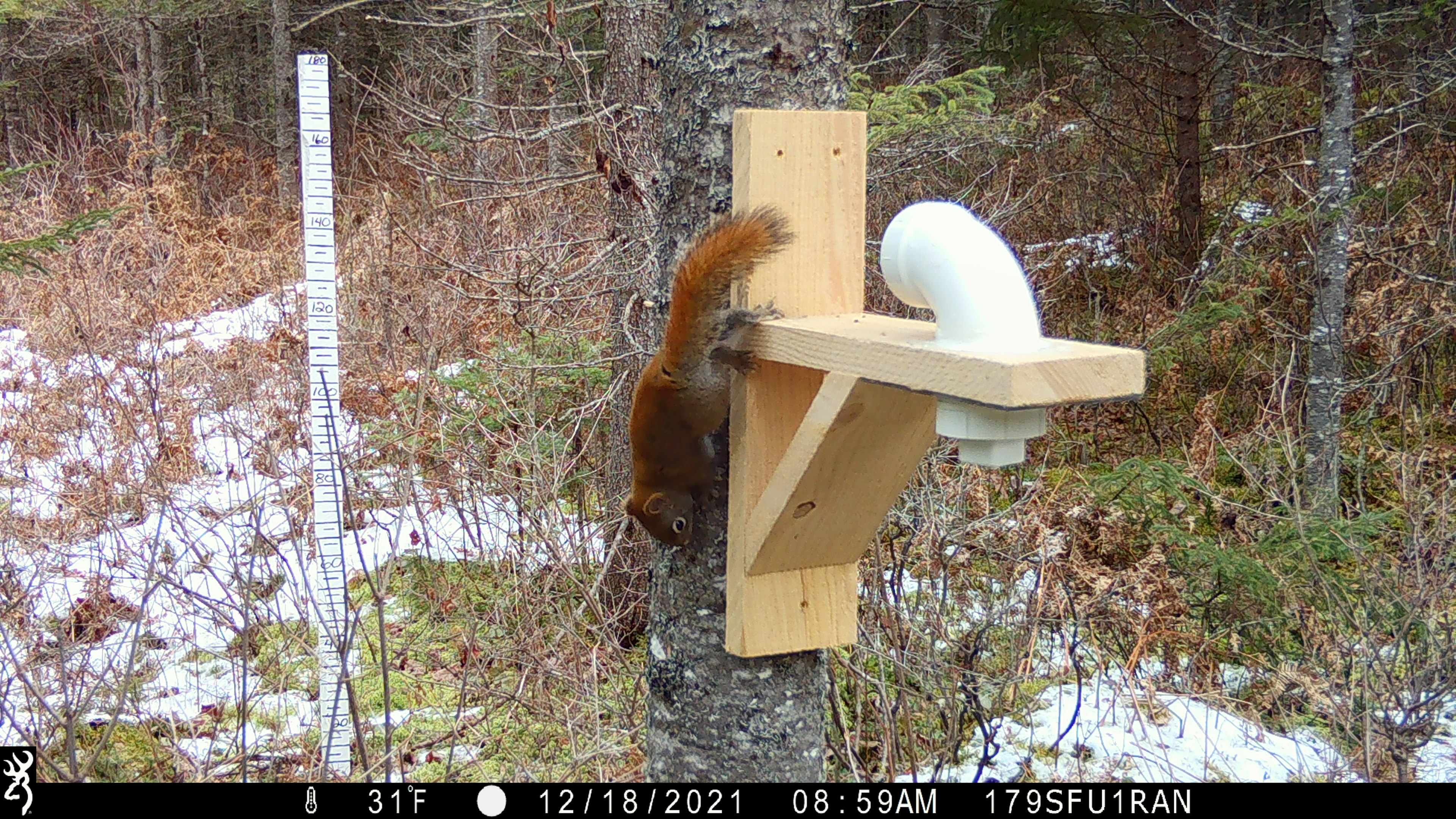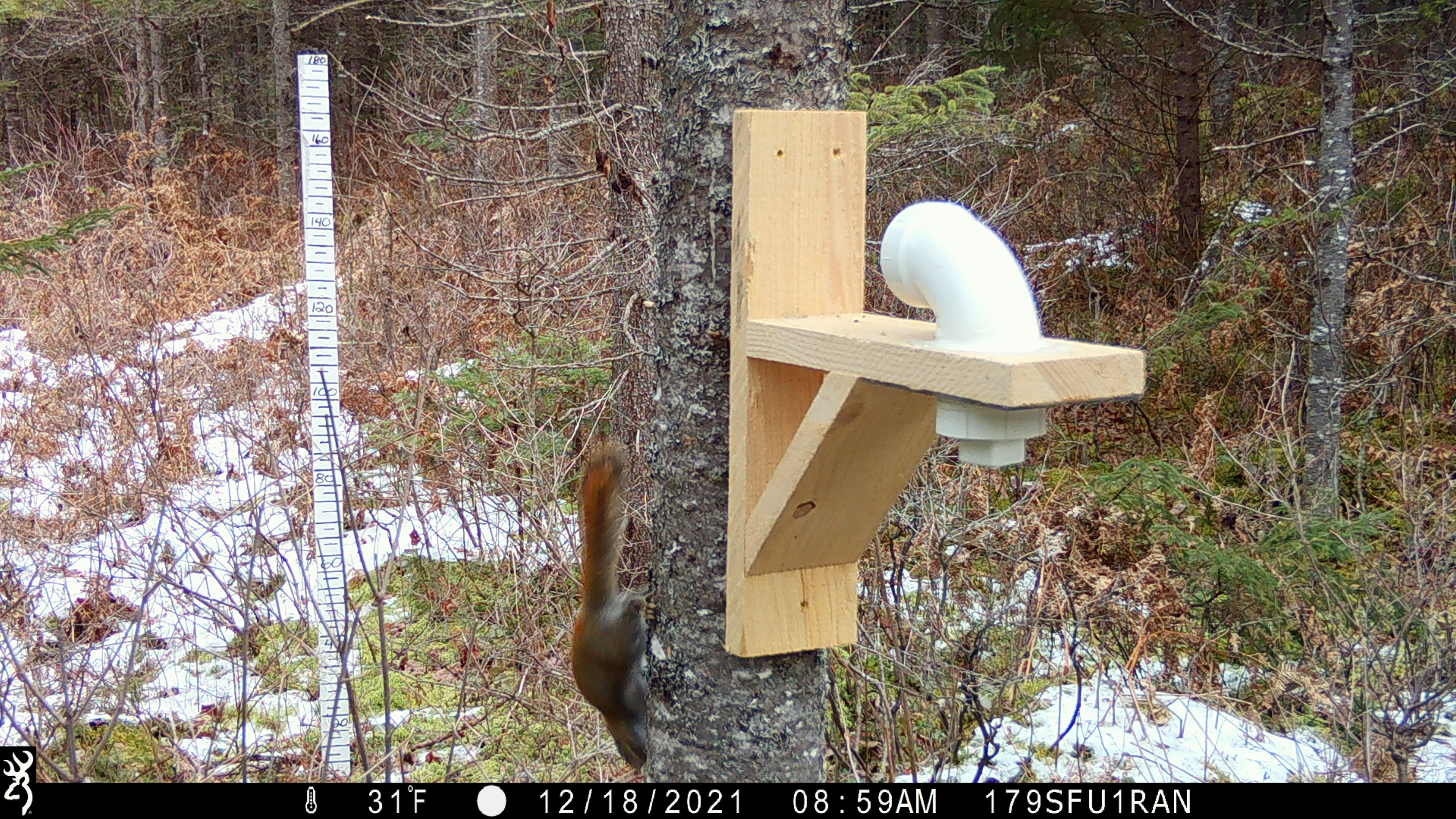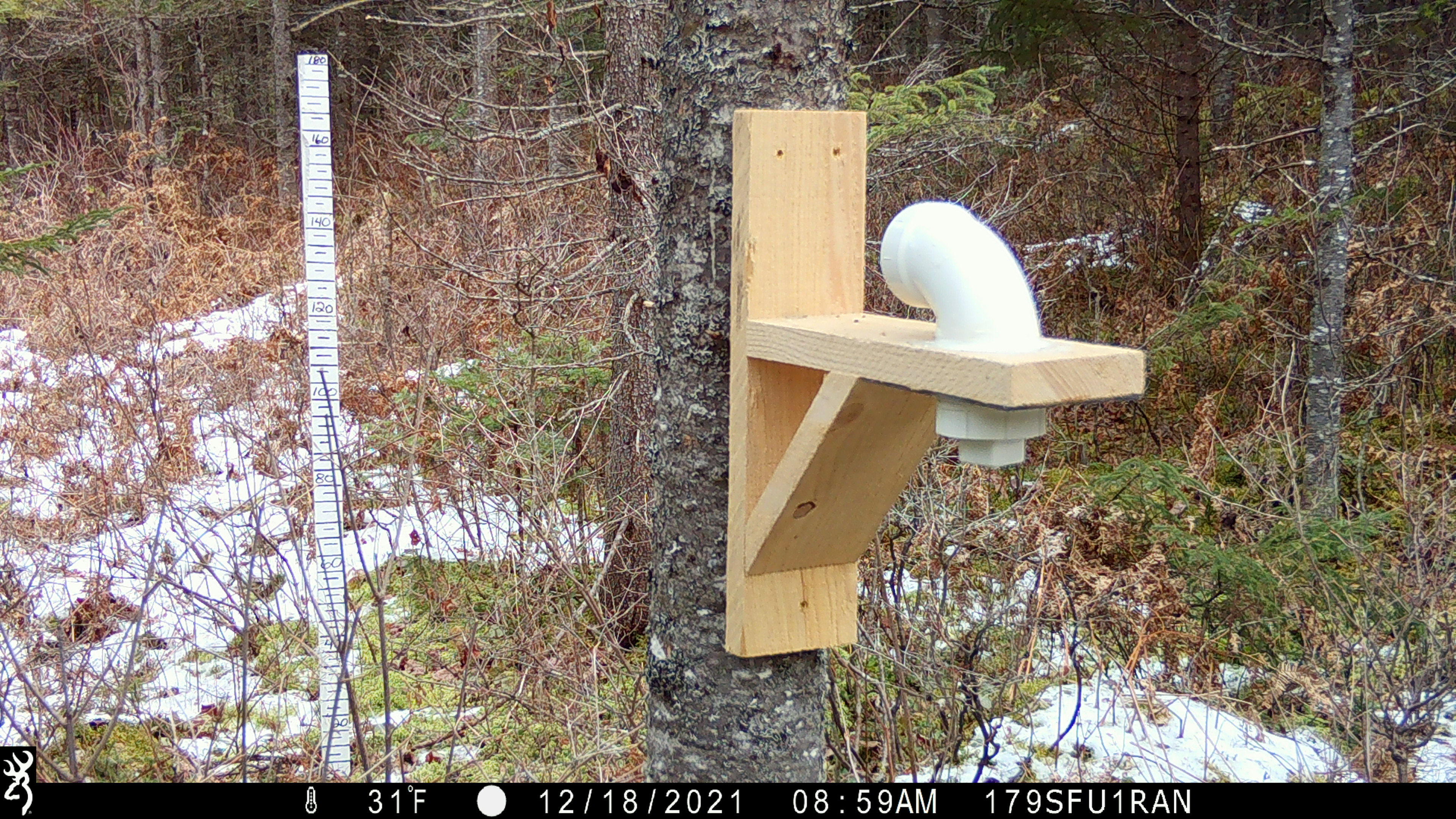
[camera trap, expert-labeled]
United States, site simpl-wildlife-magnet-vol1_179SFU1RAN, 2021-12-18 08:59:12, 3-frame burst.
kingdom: Animalia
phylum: Chordata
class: Mammalia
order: Rodentia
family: Sciuridae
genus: Tamiasciurus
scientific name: Tamiasciurus hudsonicus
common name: red squirrel